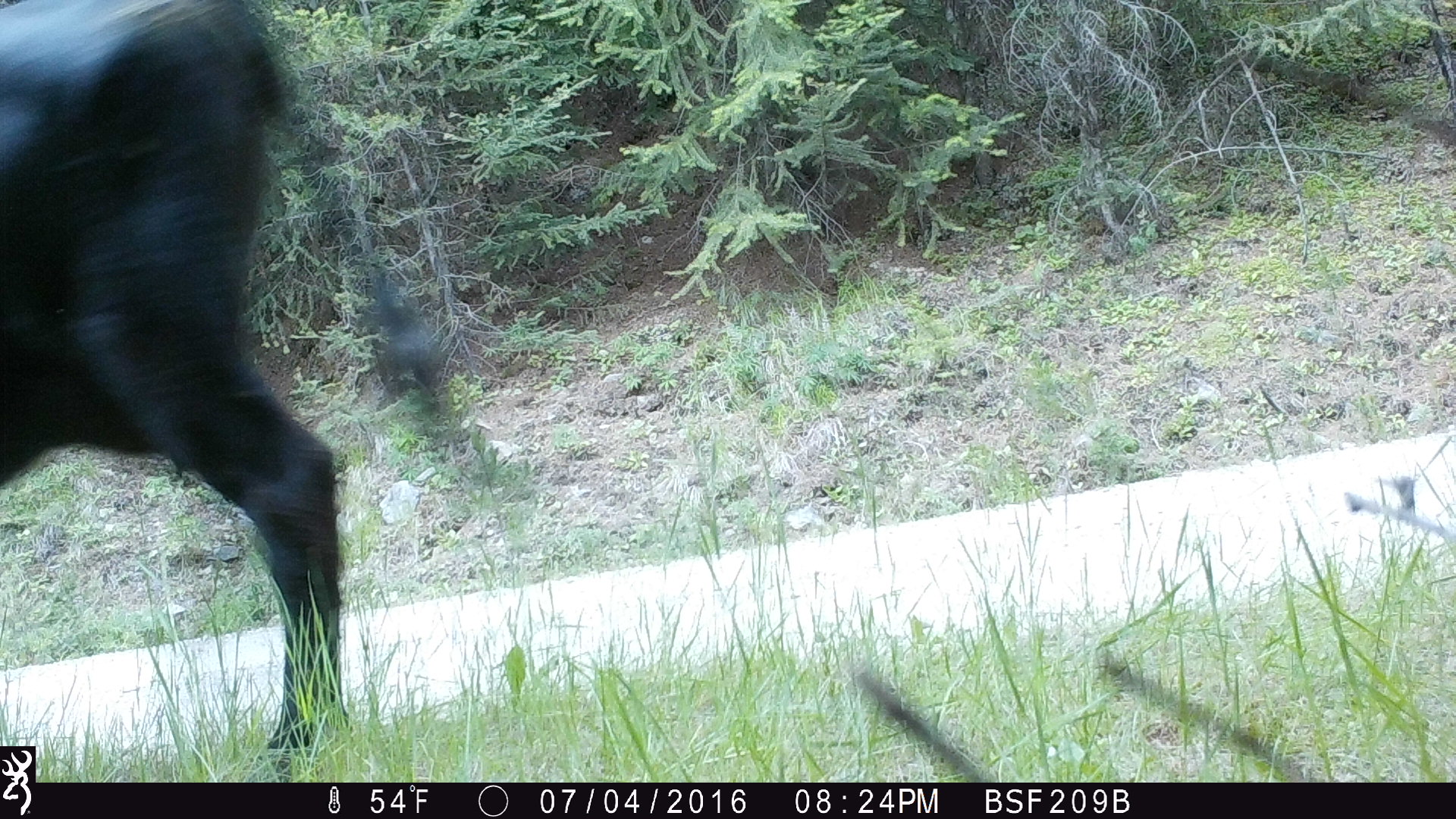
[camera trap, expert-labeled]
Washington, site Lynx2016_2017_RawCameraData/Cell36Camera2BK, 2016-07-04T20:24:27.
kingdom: Animalia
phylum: Chordata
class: Mammalia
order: Artiodactyla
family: Bovidae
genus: Bos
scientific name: Bos taurus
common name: domestic cattle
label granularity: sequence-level